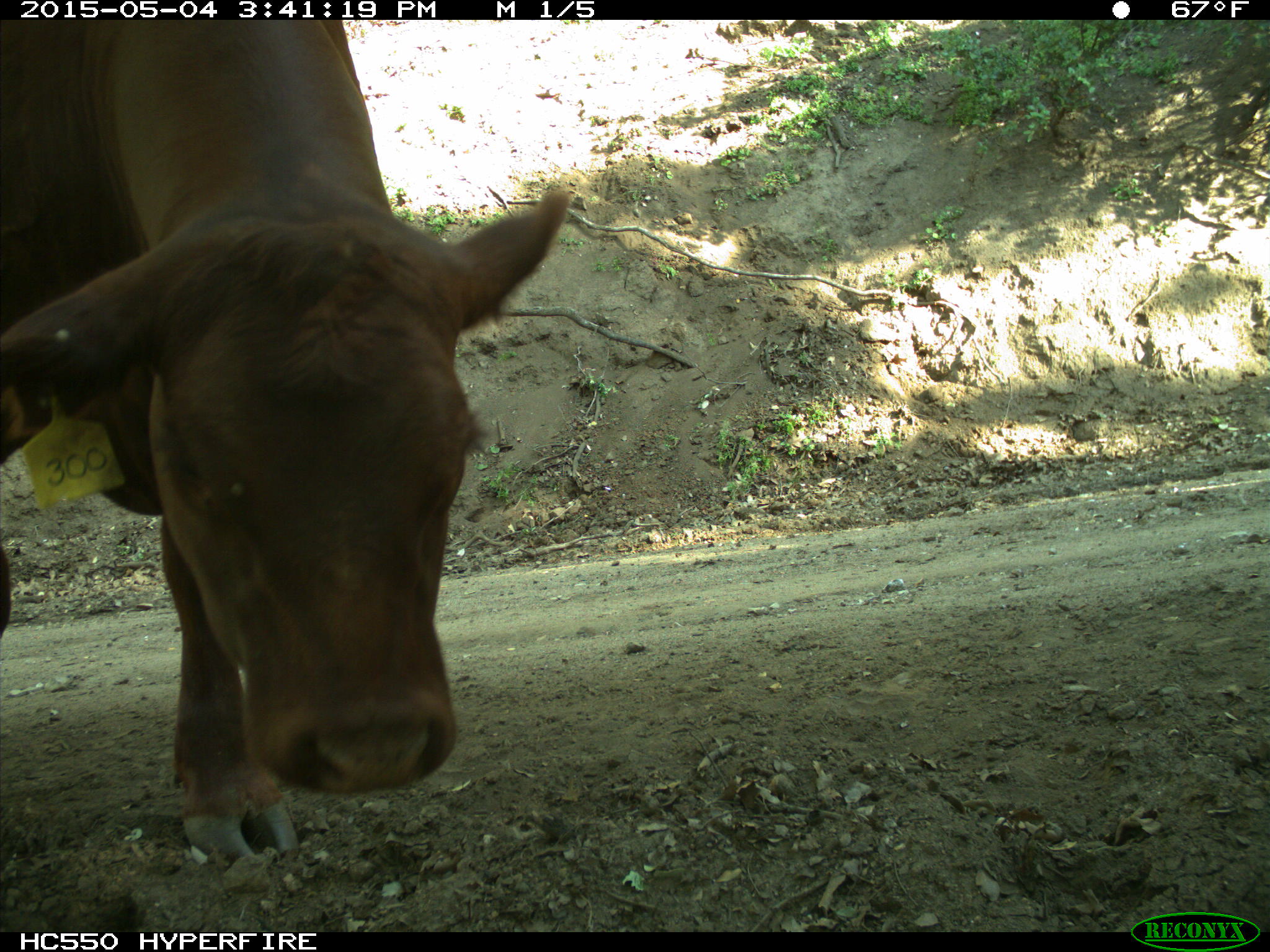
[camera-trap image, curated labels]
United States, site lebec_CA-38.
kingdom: Animalia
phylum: Chordata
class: Mammalia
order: Artiodactyla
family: Bovidae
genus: Bos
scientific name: Bos taurus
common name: domestic cow